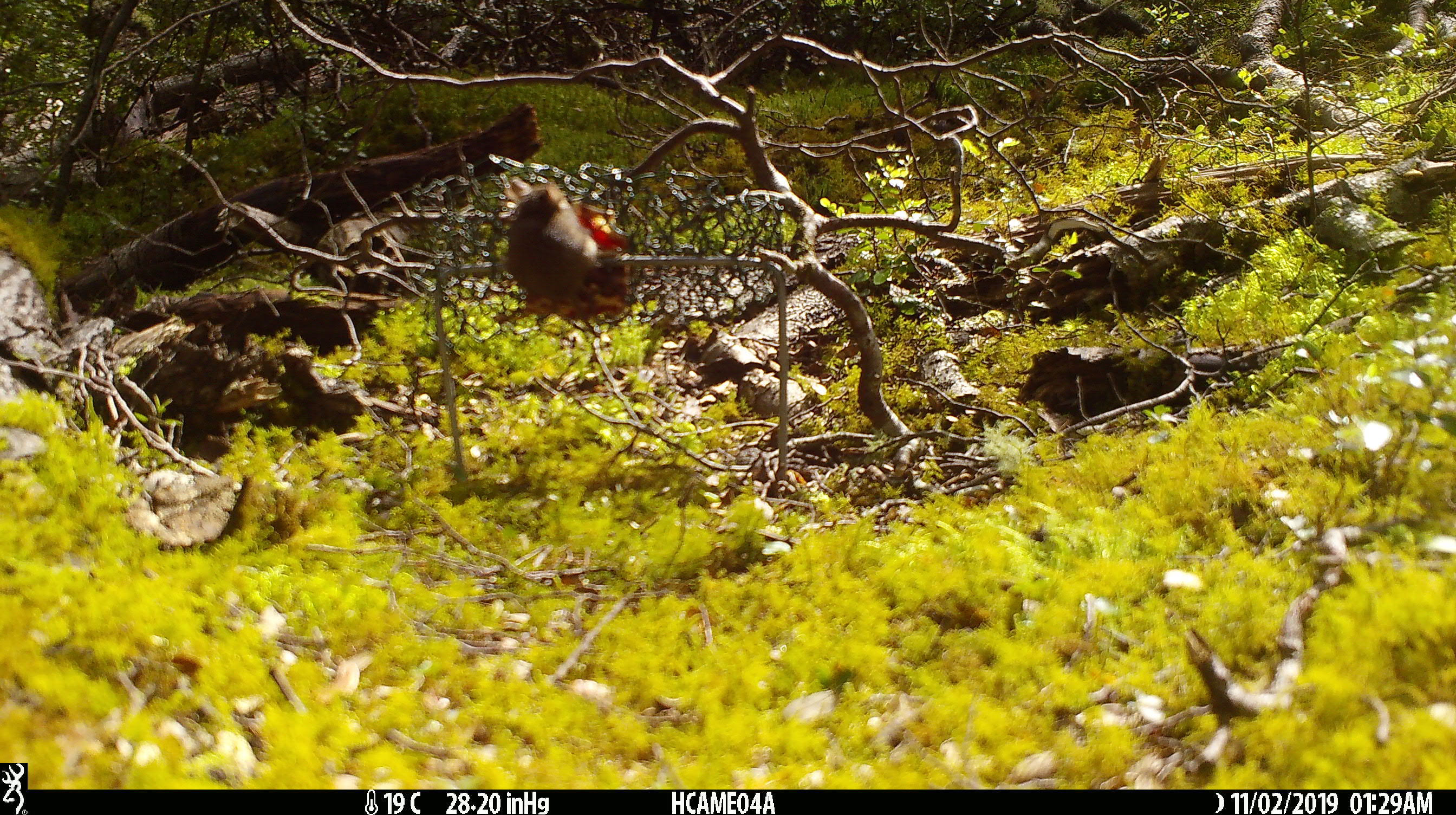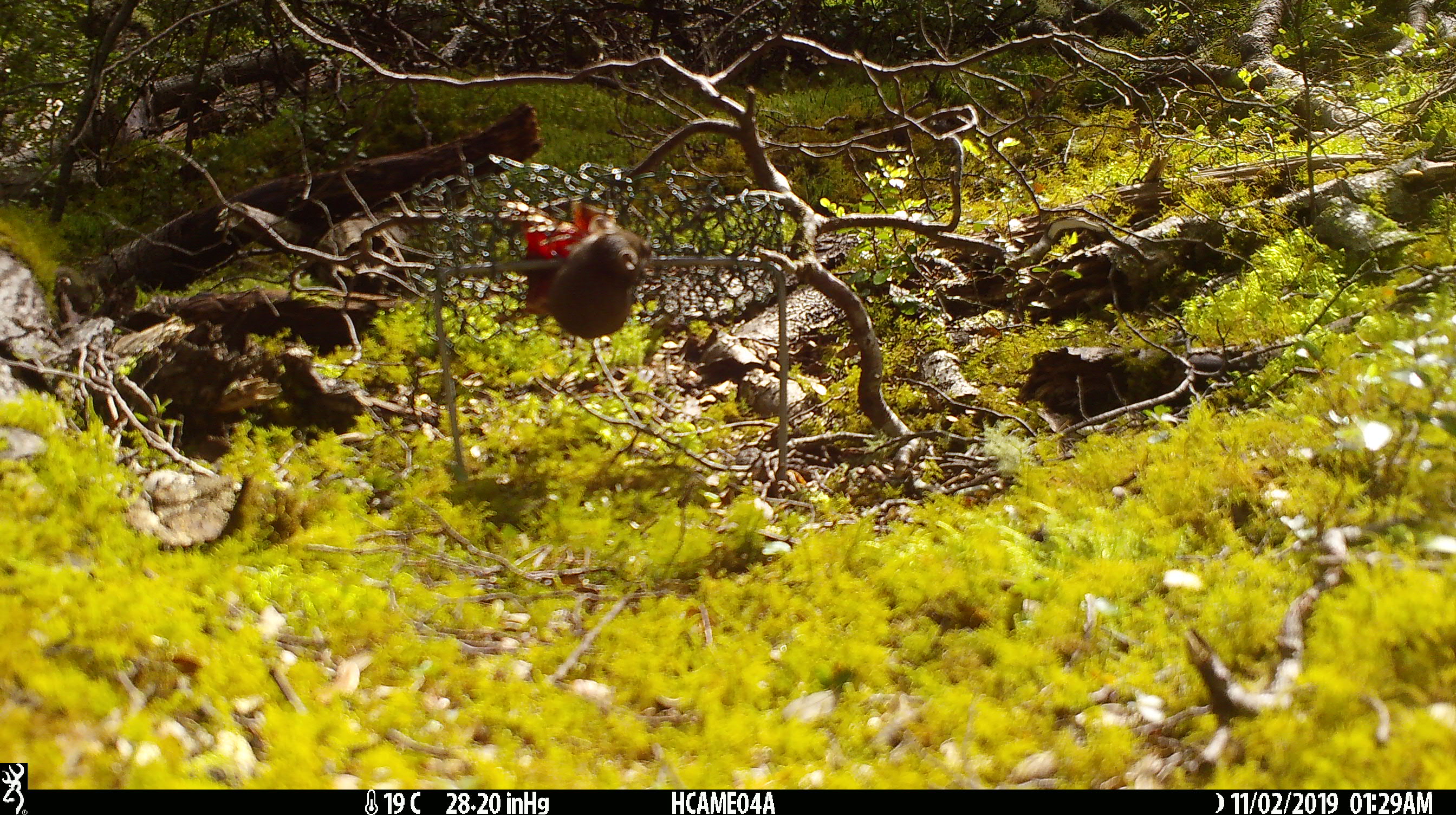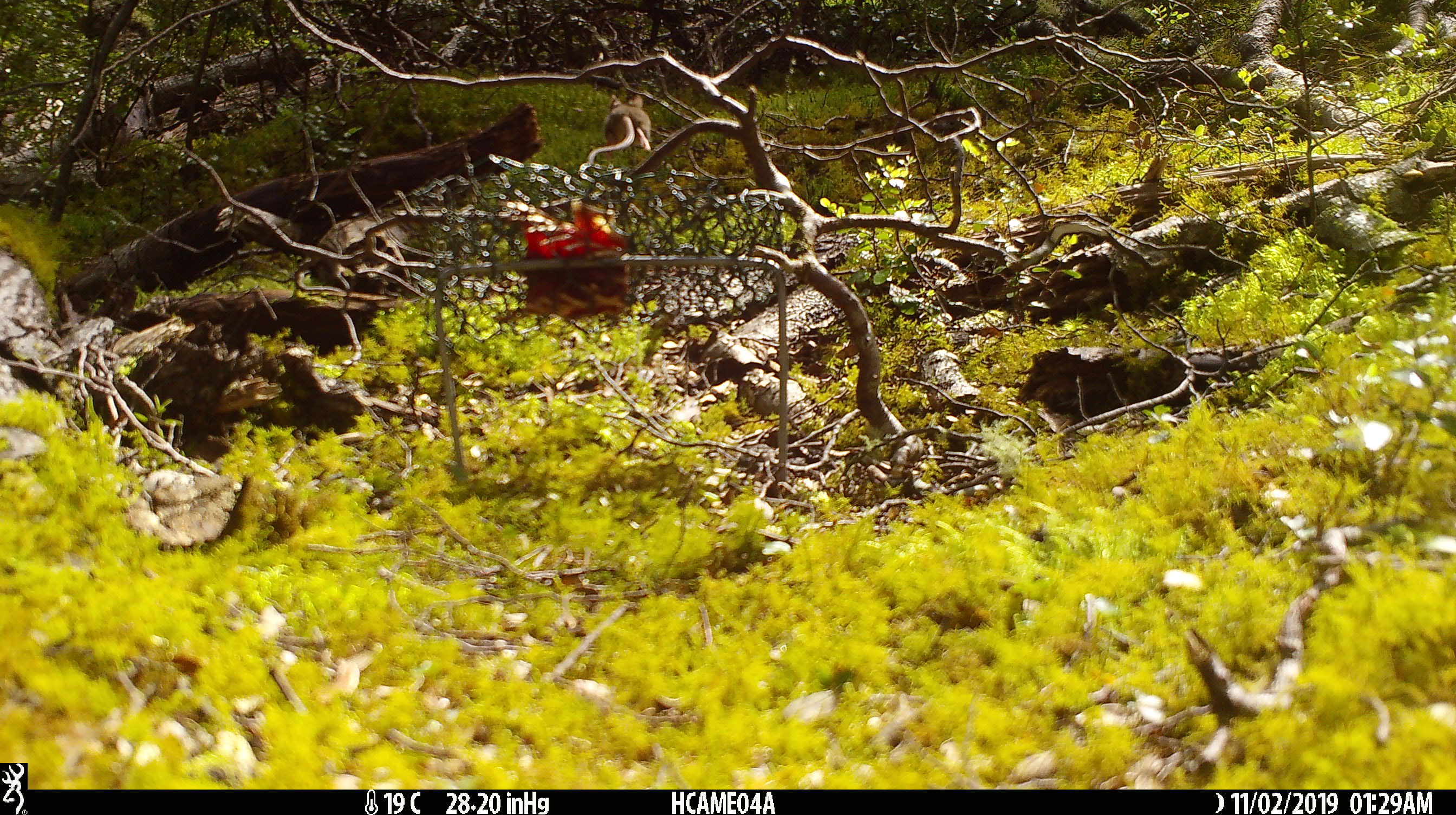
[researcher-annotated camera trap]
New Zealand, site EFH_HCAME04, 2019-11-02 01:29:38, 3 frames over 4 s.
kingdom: Animalia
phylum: Chordata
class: Mammalia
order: Rodentia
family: Muridae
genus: Mus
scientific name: Mus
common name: mouse